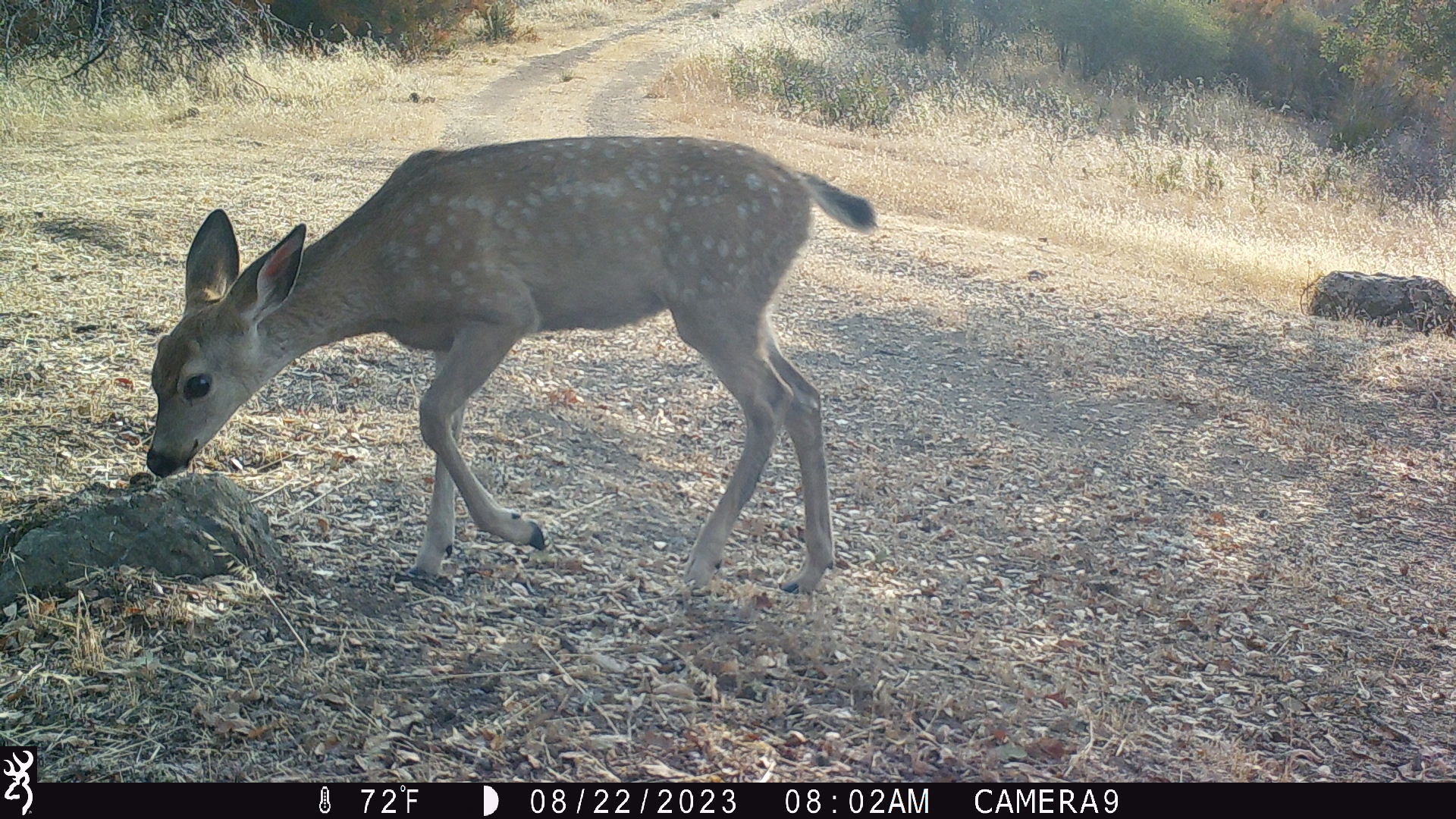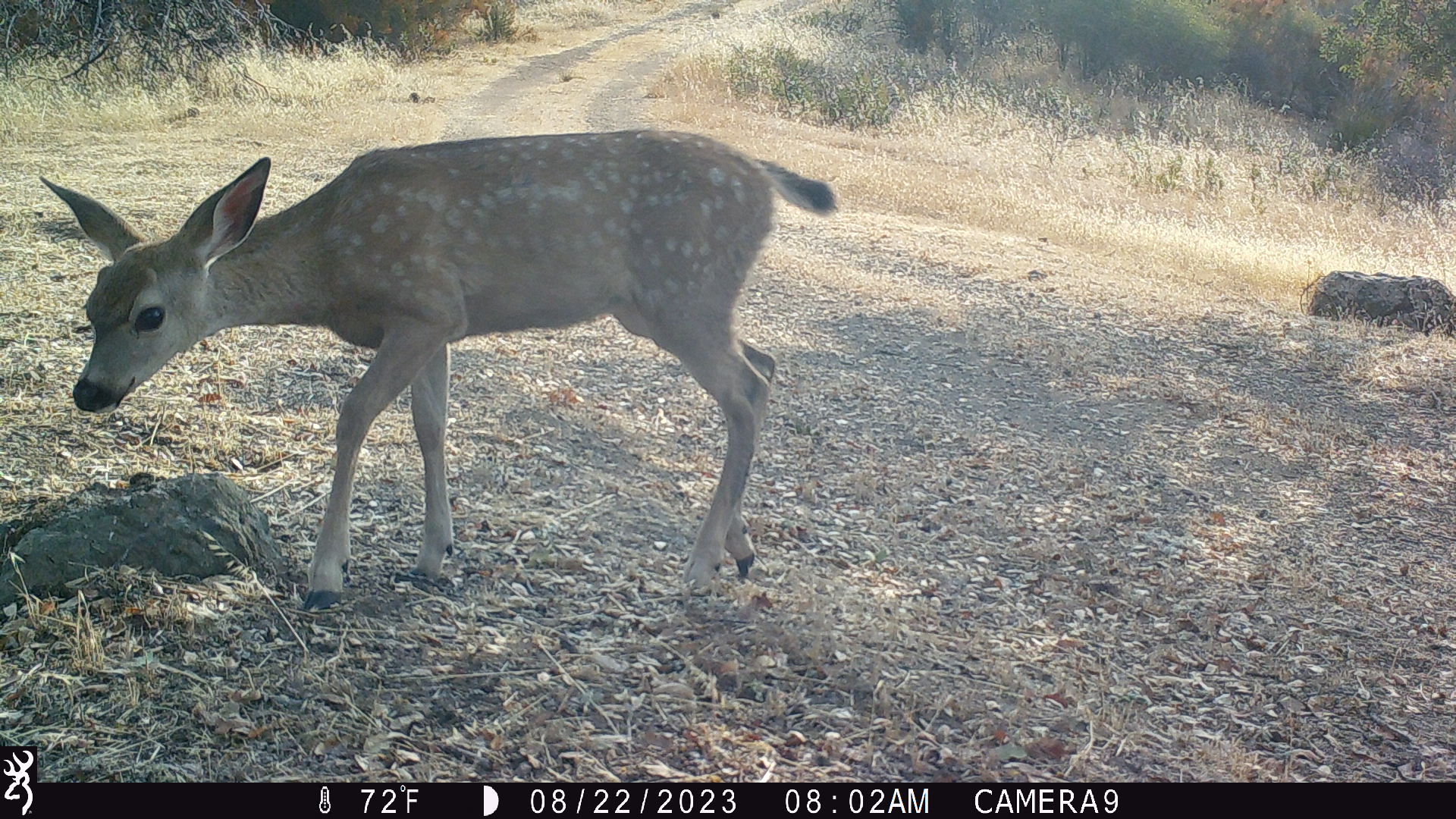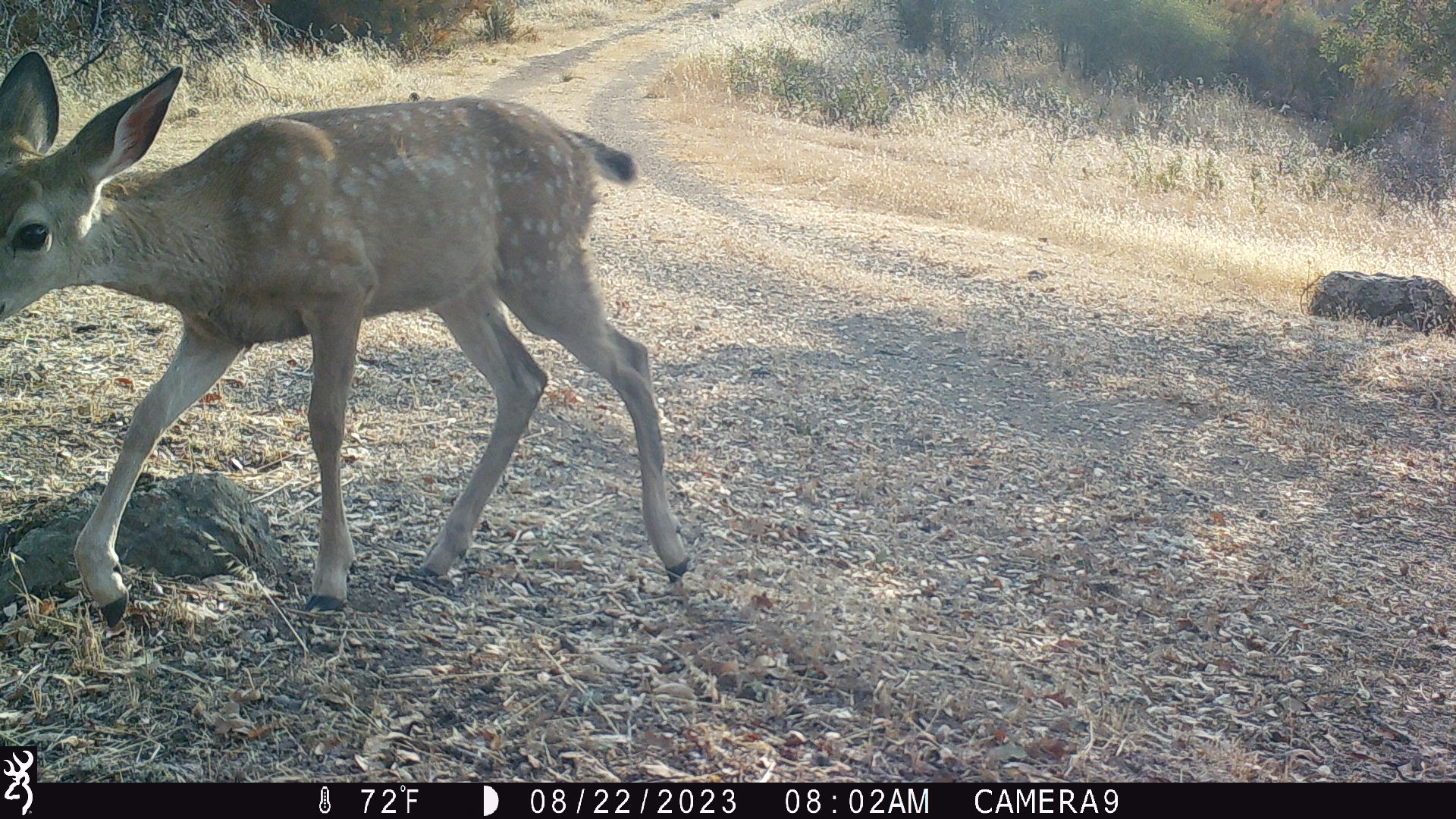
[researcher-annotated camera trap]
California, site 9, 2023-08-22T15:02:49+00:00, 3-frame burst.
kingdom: Animalia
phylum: Chordata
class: Mammalia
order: Artiodactyla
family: Cervidae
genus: Odocoileus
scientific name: Odocoileus hemionus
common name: mule deer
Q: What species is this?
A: Mule deer (Odocoileus hemionus).